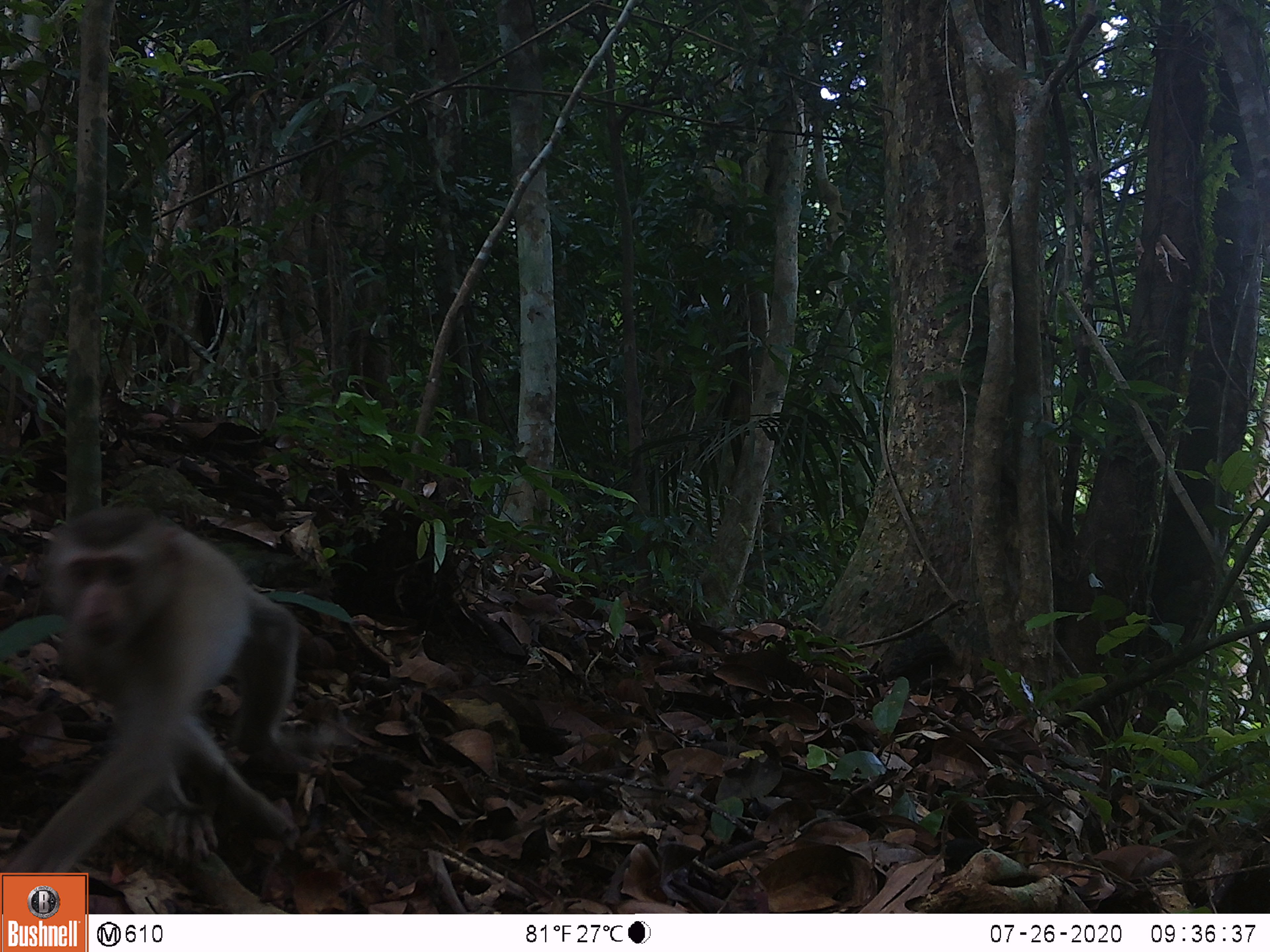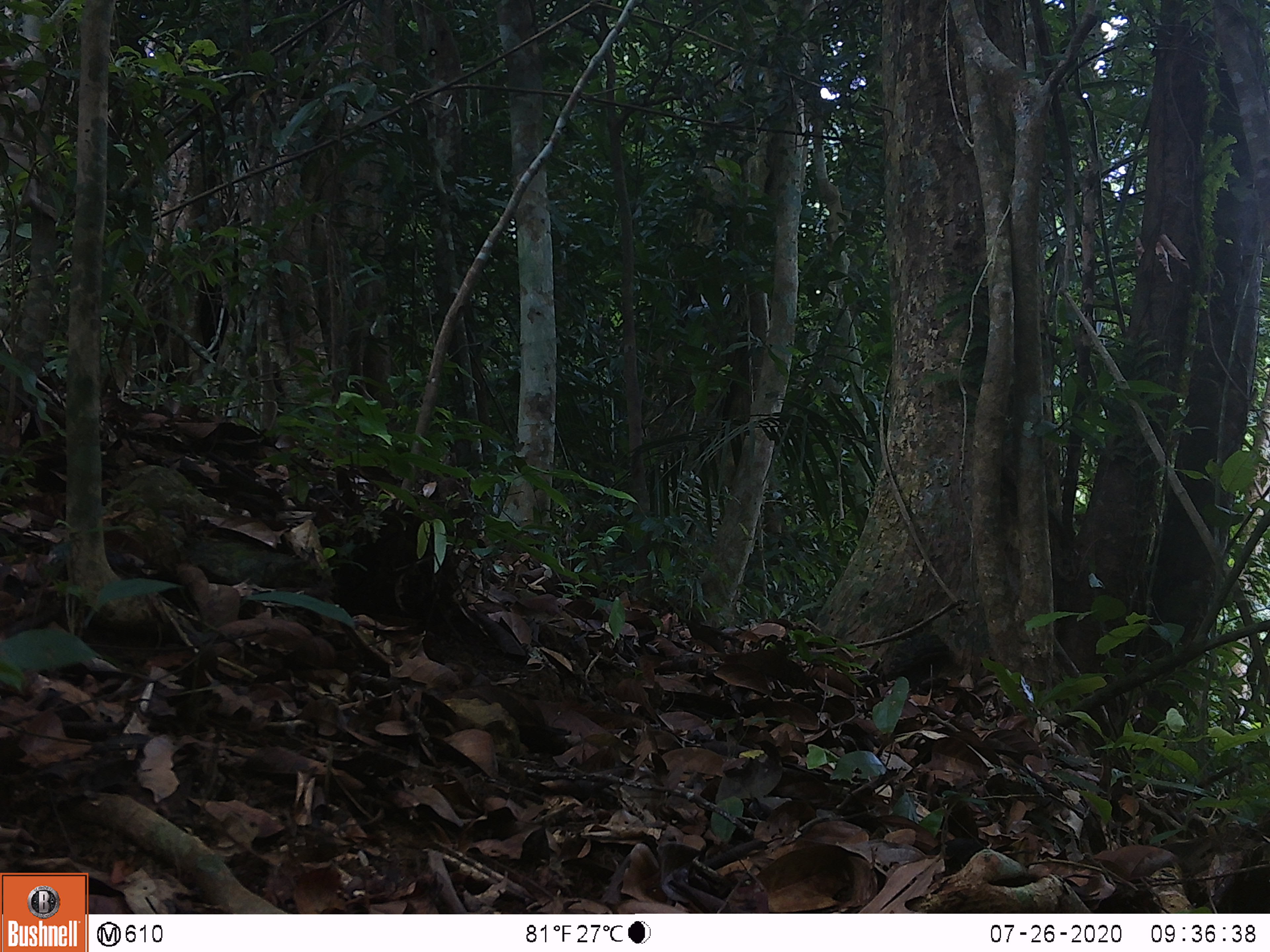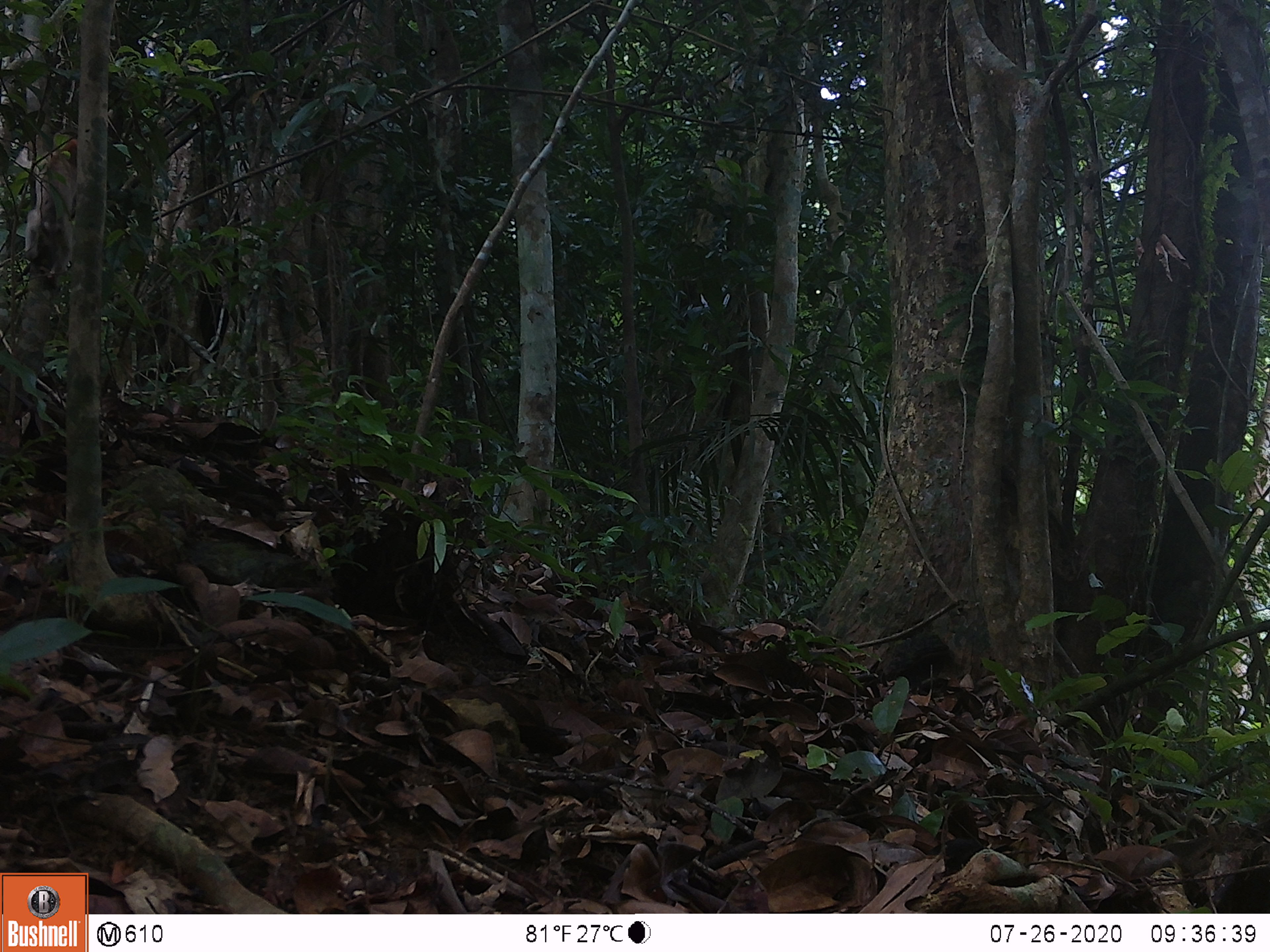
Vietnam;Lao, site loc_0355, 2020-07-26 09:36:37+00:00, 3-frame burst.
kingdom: Animalia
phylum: Chordata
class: Mammalia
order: Primates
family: Cercopithecidae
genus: Macaca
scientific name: Macaca nemestrina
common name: pig-tailed macaque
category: pig tailed macaque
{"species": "pig tailed macaque (pig-tailed macaque) (Macaca nemestrina)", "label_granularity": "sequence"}